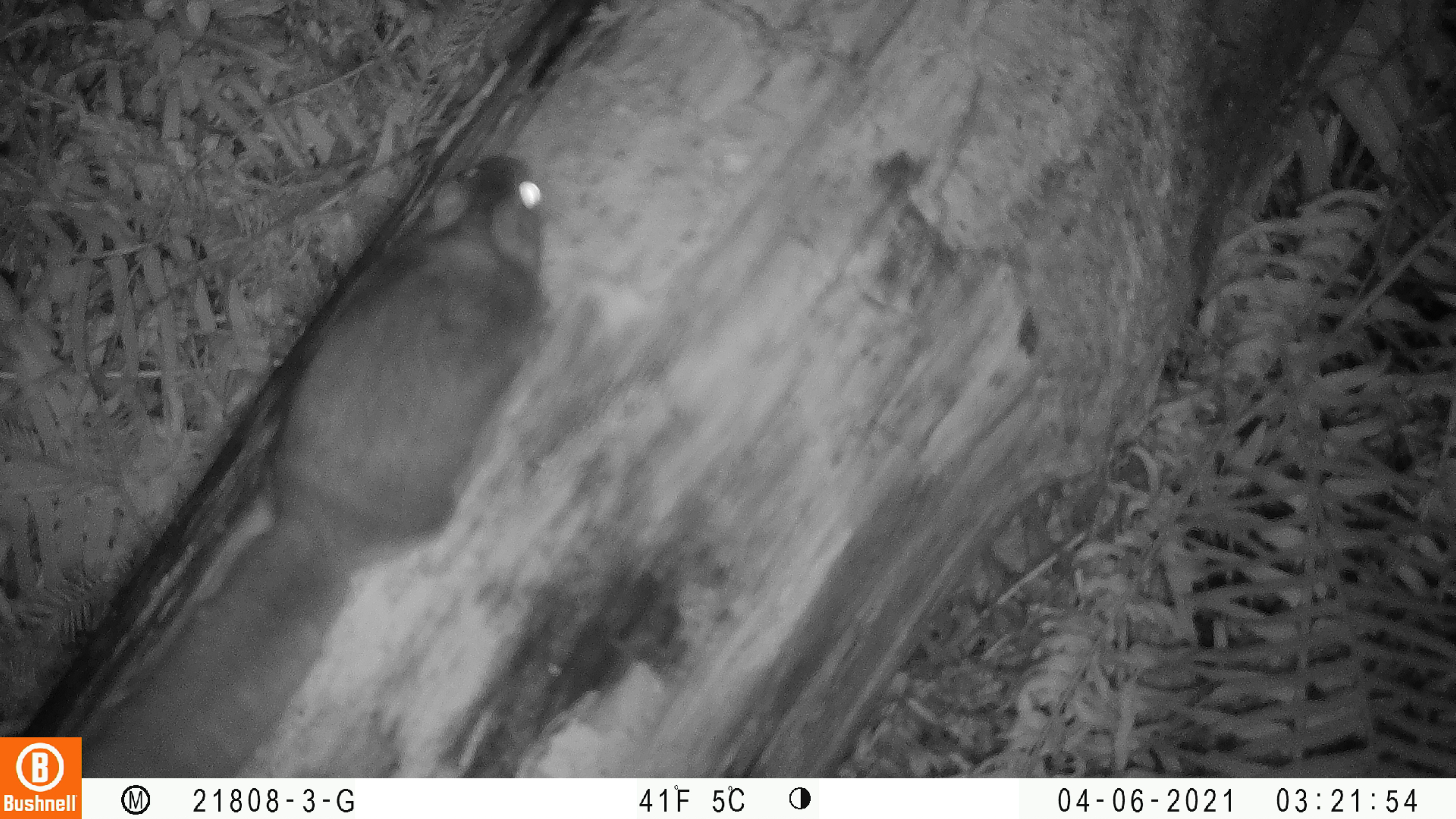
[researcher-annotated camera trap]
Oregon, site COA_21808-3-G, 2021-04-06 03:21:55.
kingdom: Animalia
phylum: Chordata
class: Mammalia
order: Rodentia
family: Sciuridae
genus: Glaucomys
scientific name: Glaucomys oregonensis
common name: humboldt's flying squirrel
Humboldt's flying squirrel (Glaucomys oregonensis).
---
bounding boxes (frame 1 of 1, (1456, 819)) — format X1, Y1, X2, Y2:
humboldt's flying squirrel: 92, 151, 547, 771